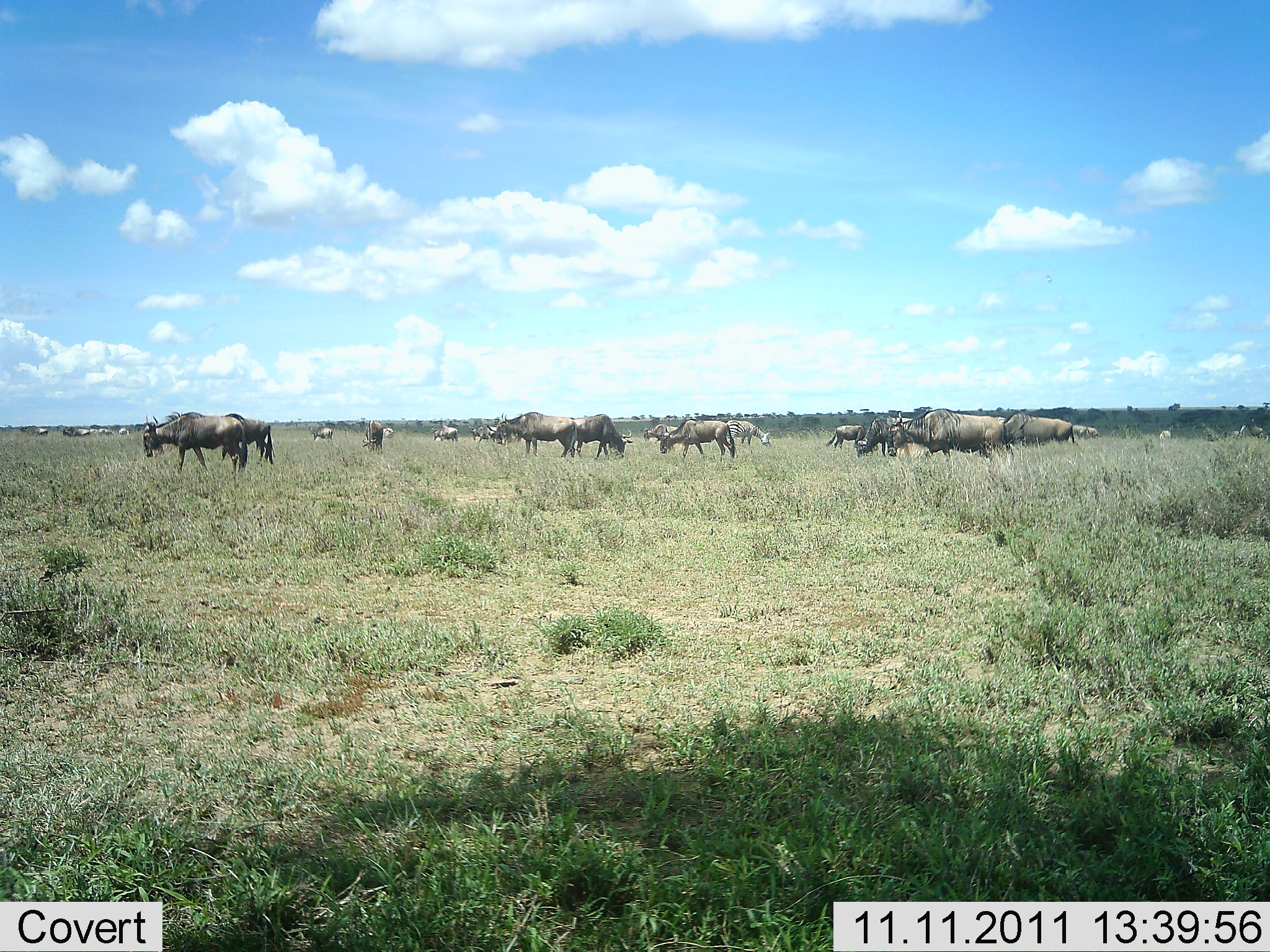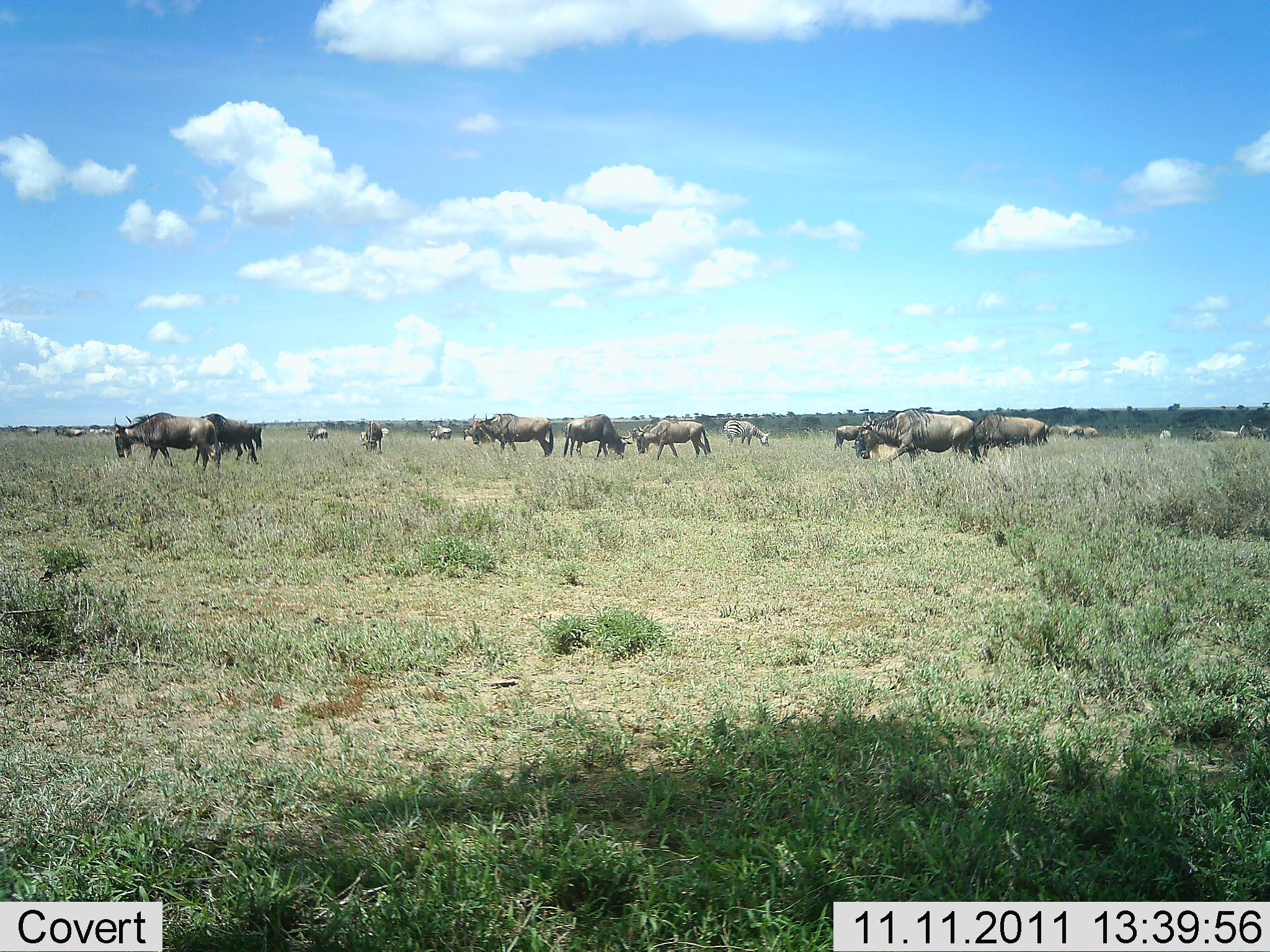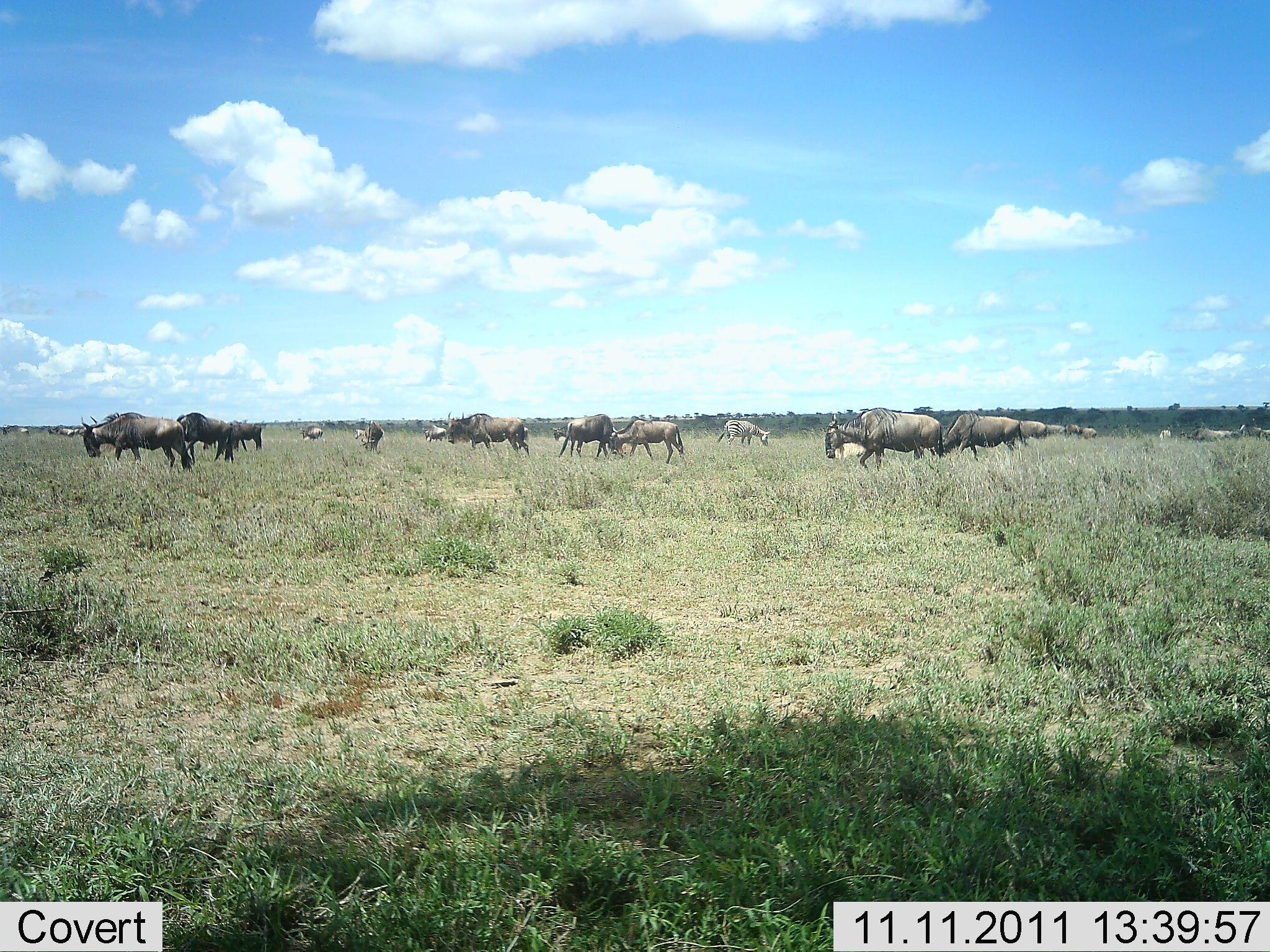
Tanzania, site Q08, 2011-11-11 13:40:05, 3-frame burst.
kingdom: Animalia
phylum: Chordata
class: Mammalia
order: Artiodactyla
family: Bovidae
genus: Connochaetes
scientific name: Connochaetes taurinus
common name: blue wildebeest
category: wildebeest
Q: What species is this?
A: Wildebeest (blue wildebeest) (Connochaetes taurinus).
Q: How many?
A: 11-50.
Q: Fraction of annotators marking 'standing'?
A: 58%.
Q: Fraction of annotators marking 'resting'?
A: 0%.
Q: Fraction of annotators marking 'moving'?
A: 100%.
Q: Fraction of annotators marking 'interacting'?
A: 0%.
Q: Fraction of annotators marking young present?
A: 0%.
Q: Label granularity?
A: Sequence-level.